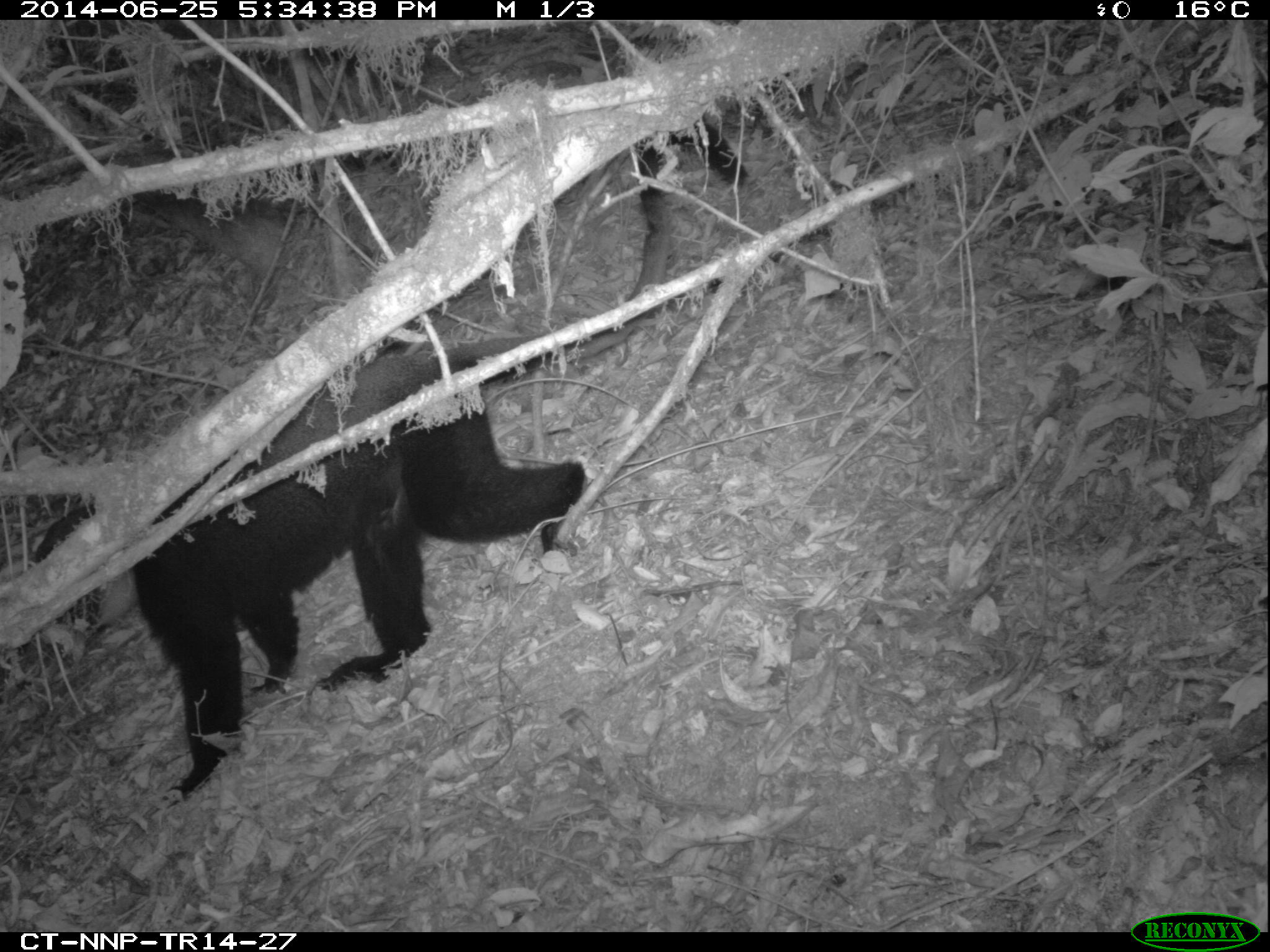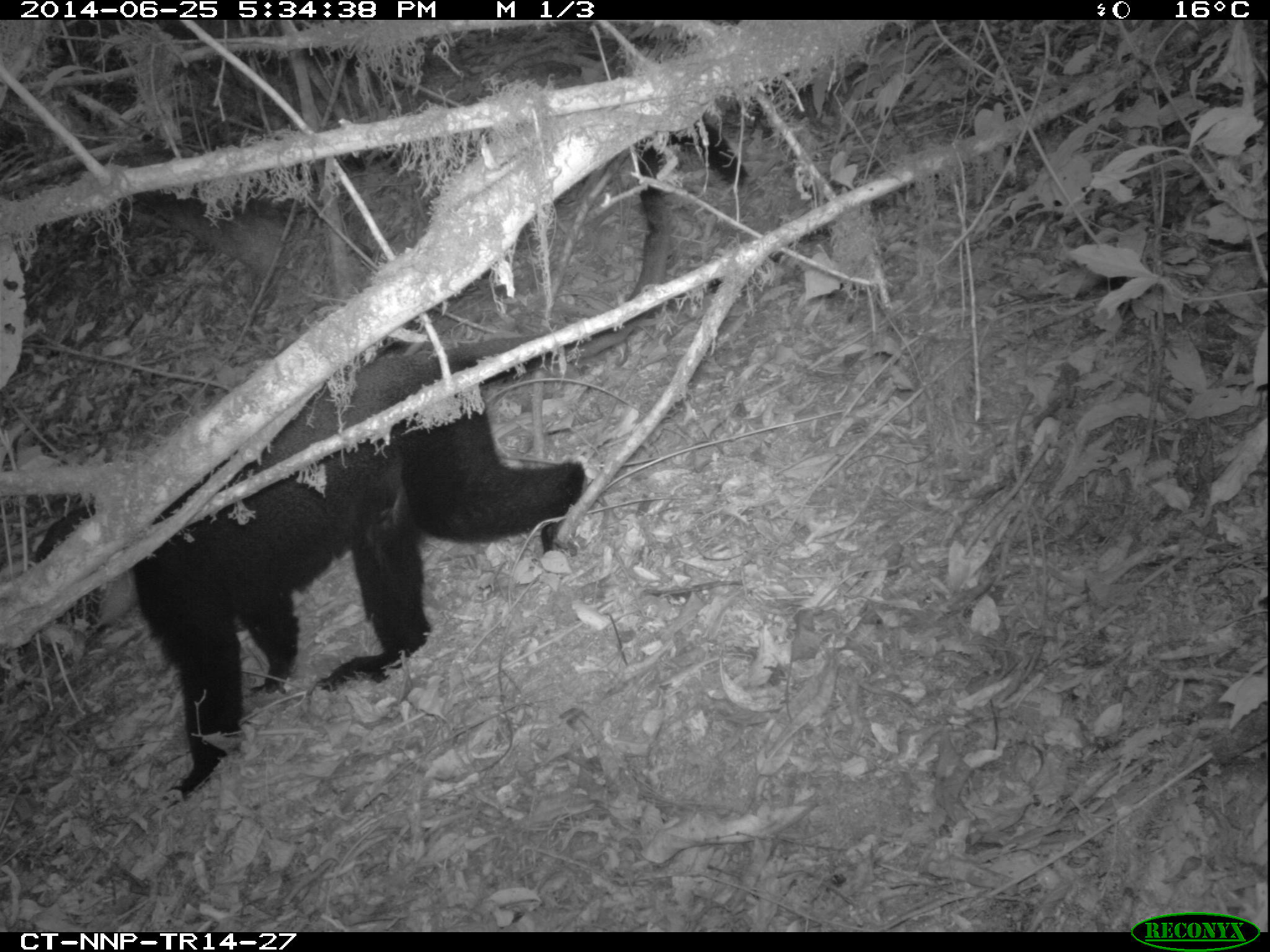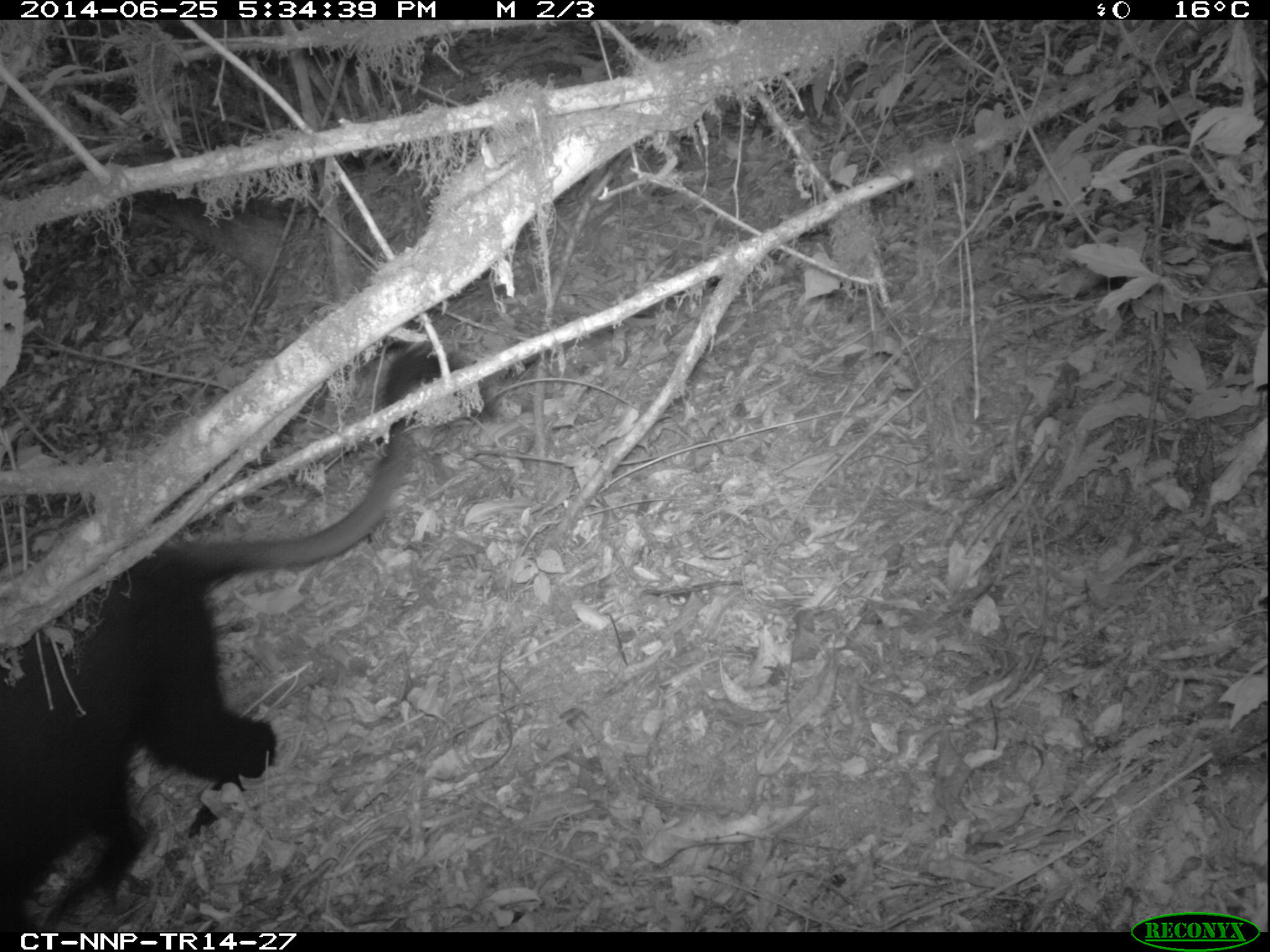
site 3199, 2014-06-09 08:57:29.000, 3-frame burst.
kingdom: Animalia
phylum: Chordata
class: Mammalia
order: Primates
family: Cercopithecidae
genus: Allochrocebus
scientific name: Allochrocebus lhoesti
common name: l'hoest's monkey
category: cercopithecus lhoesti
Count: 1.